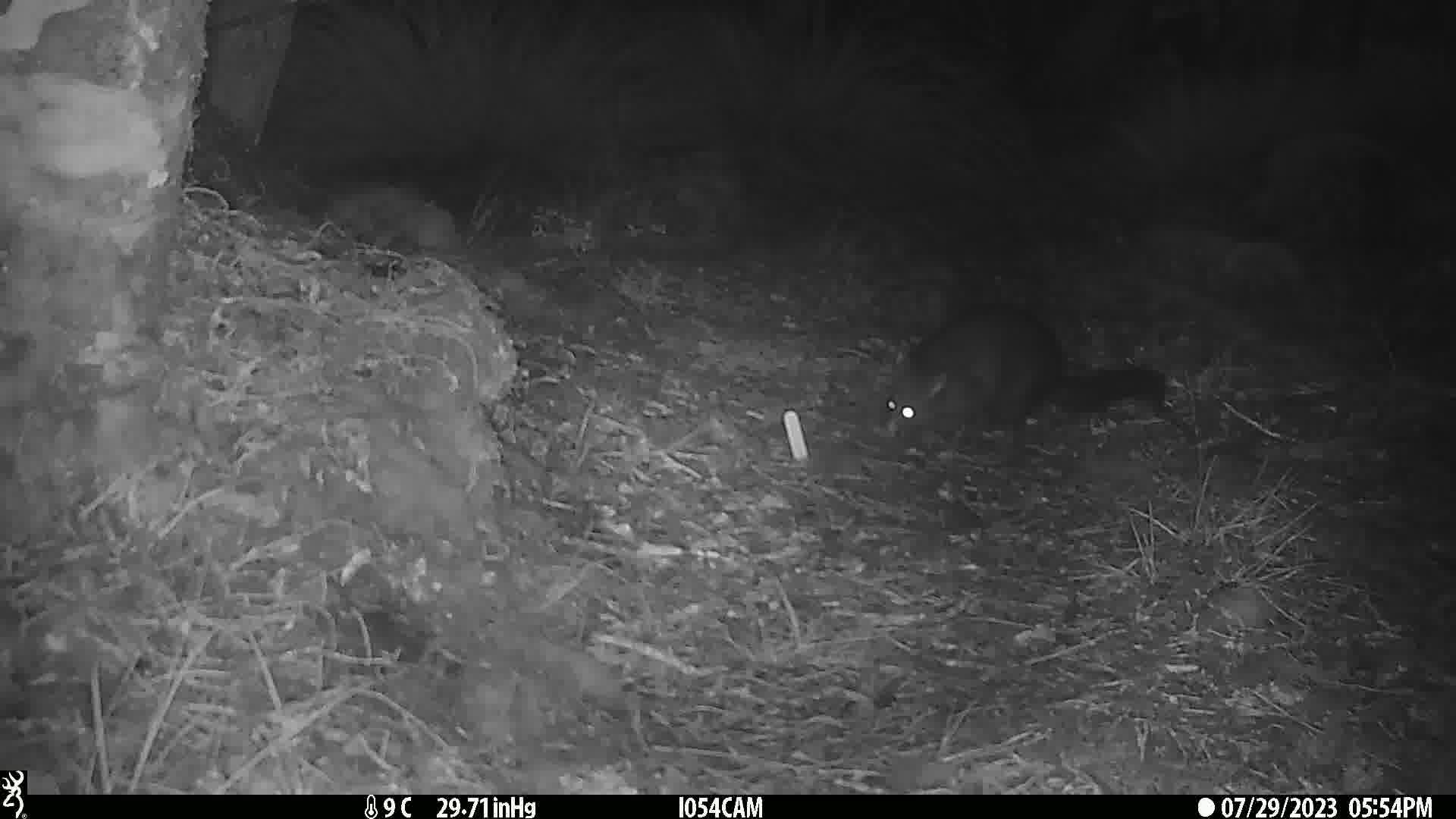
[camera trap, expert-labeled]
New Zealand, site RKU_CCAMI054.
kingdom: Animalia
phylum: Chordata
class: Mammalia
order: Diprotodontia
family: Phalangeridae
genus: Trichosurus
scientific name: Trichosurus vulpecula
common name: common brushtail possum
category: possum